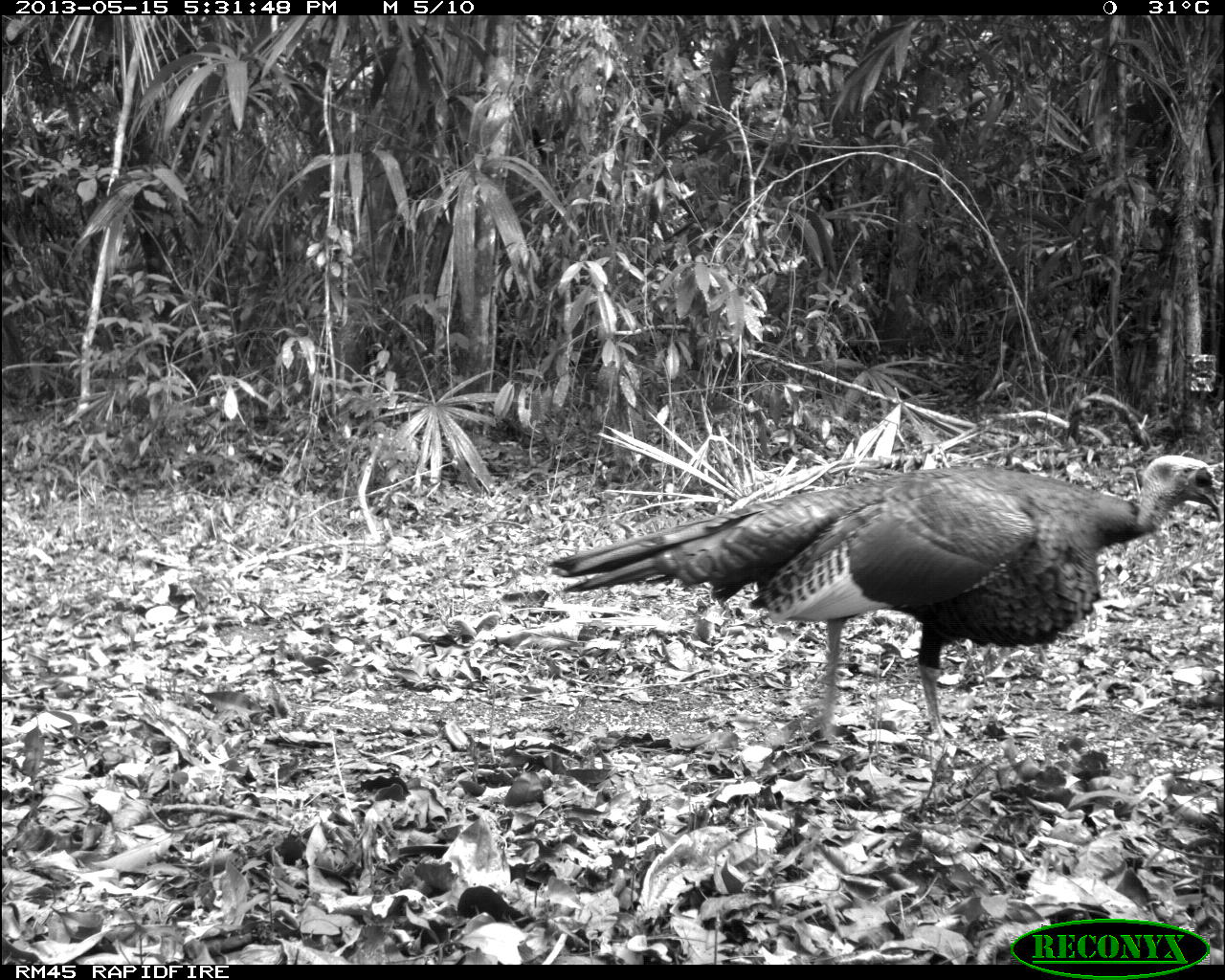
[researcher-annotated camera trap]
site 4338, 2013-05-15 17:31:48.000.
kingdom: Animalia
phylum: Chordata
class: Aves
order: Galliformes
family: Phasianidae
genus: Meleagris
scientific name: Meleagris ocellata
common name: ocellated turkey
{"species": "Meleagris ocellata (ocellated turkey)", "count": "1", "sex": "male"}